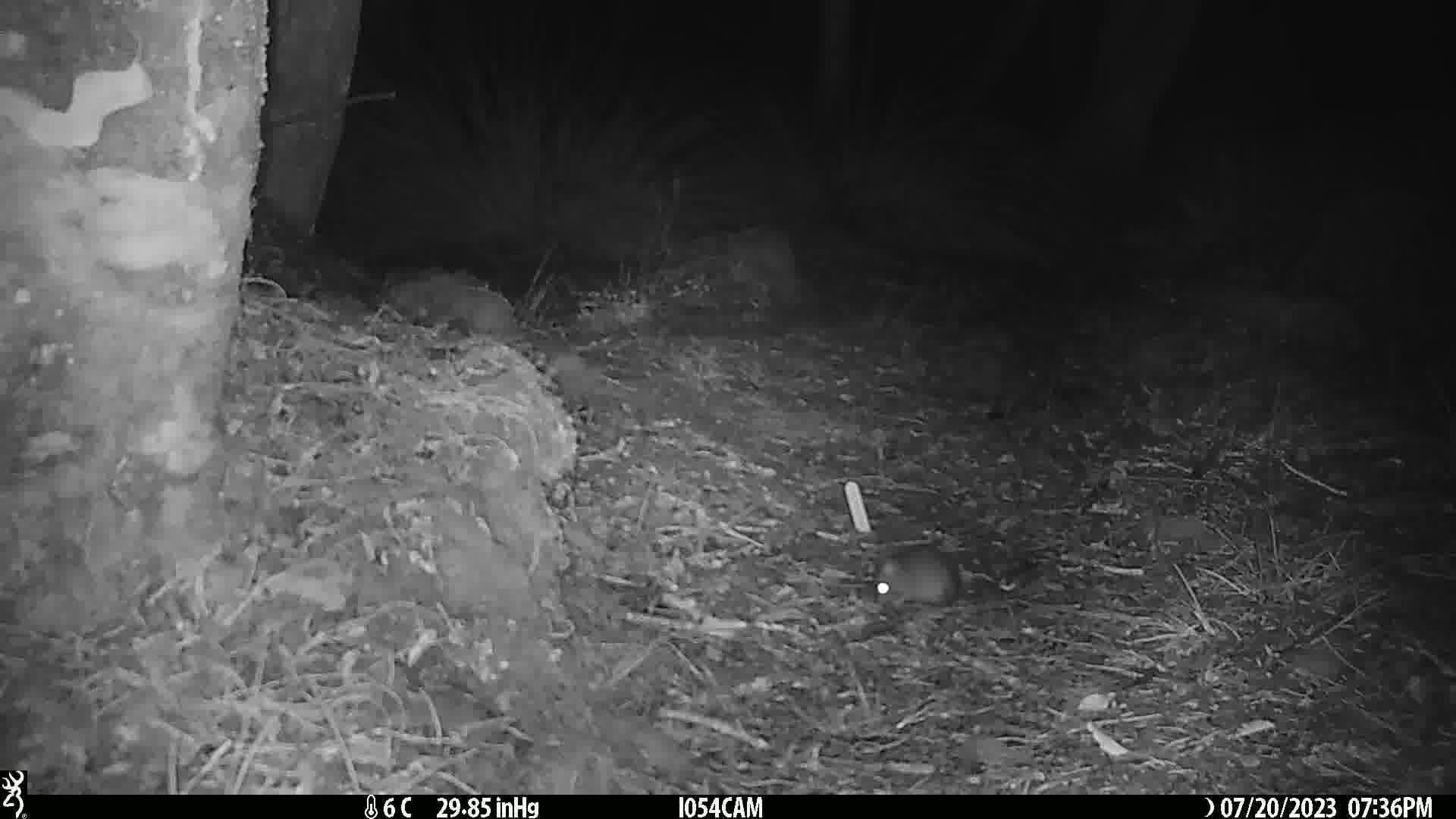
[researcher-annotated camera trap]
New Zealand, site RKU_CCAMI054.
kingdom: Animalia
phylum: Chordata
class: Mammalia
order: Rodentia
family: Muridae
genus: Rattus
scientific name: Rattus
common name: rat